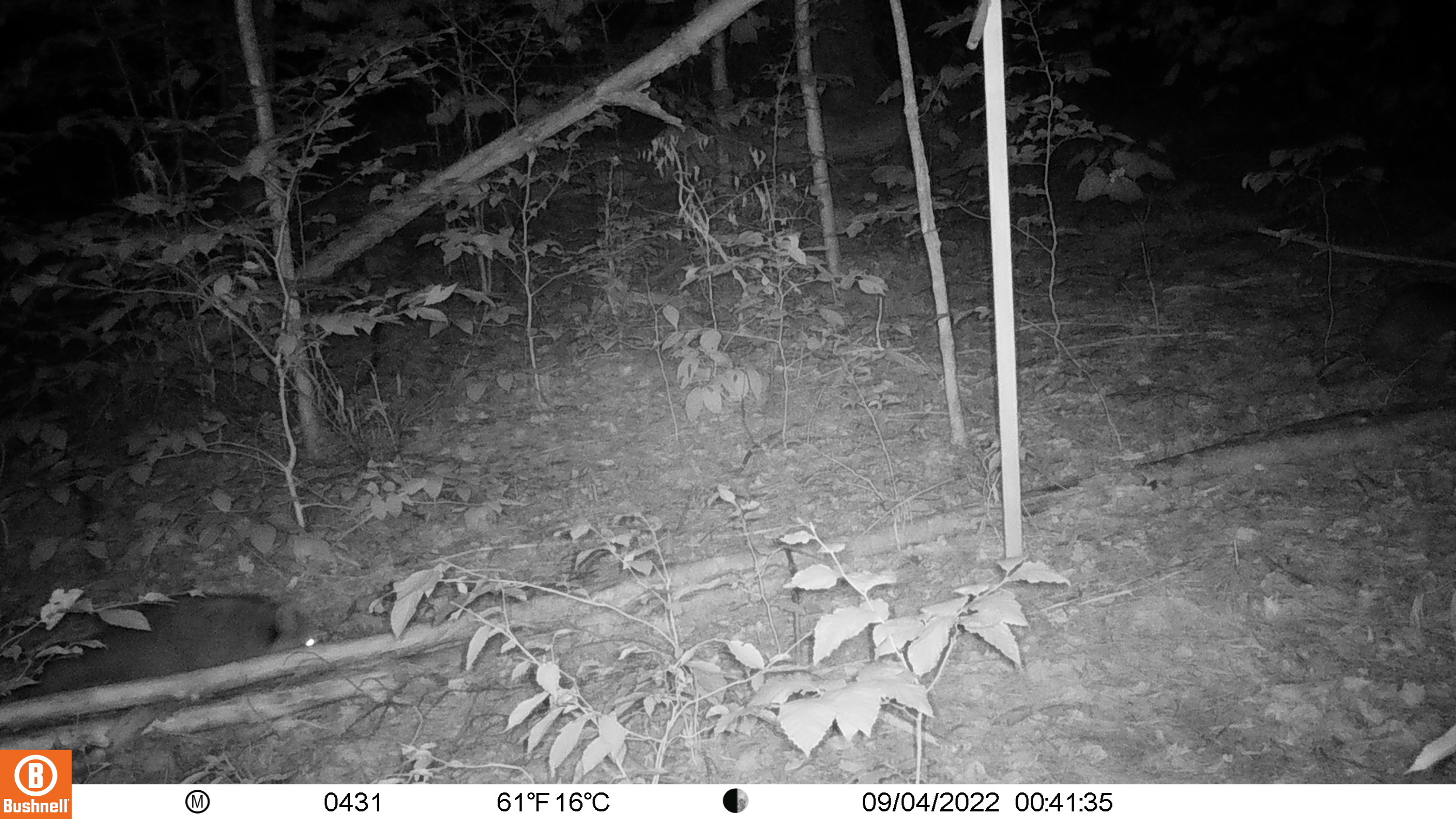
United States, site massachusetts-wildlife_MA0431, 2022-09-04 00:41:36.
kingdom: Animalia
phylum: Chordata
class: Mammalia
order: Carnivora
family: Procyonidae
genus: Procyon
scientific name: Procyon lotor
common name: raccoon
Raccoon (Procyon lotor).